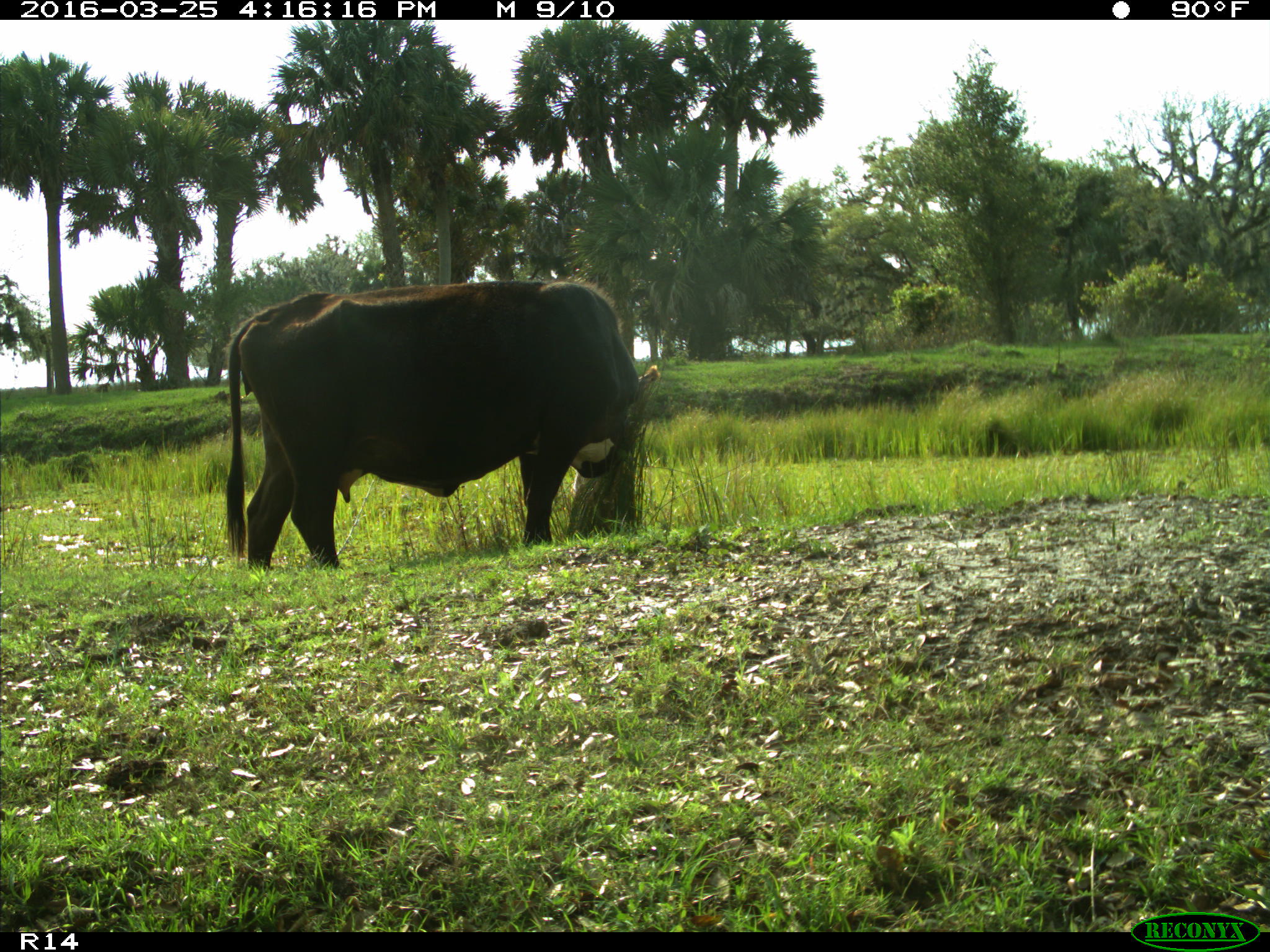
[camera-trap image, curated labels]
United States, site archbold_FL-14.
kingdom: Animalia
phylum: Chordata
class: Mammalia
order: Artiodactyla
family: Bovidae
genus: Bos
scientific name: Bos taurus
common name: domestic cow